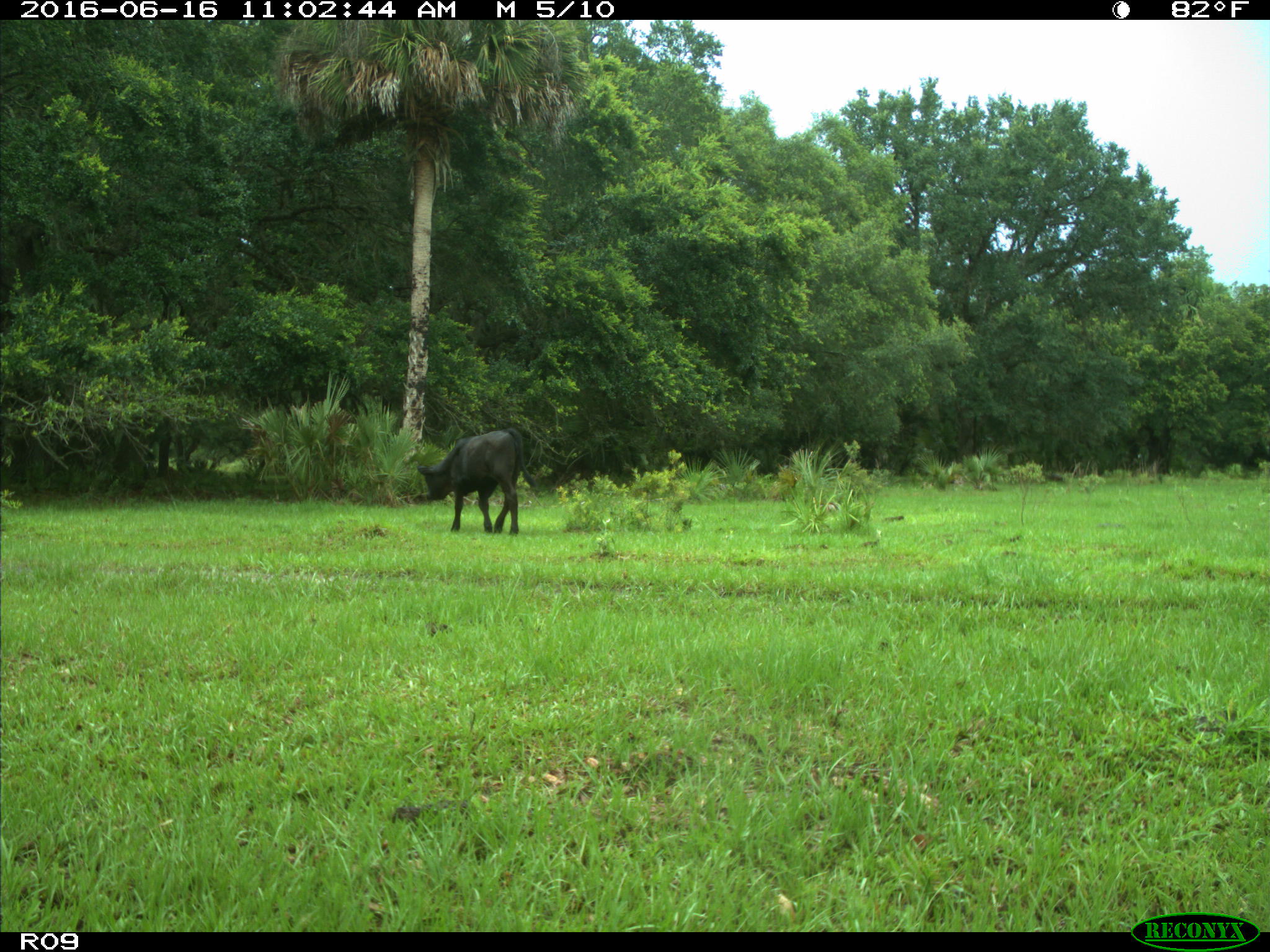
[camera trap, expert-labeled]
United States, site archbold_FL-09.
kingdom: Animalia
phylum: Chordata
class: Mammalia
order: Artiodactyla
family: Bovidae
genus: Bos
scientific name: Bos taurus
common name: domestic cow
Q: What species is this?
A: Bos taurus (domestic cow).